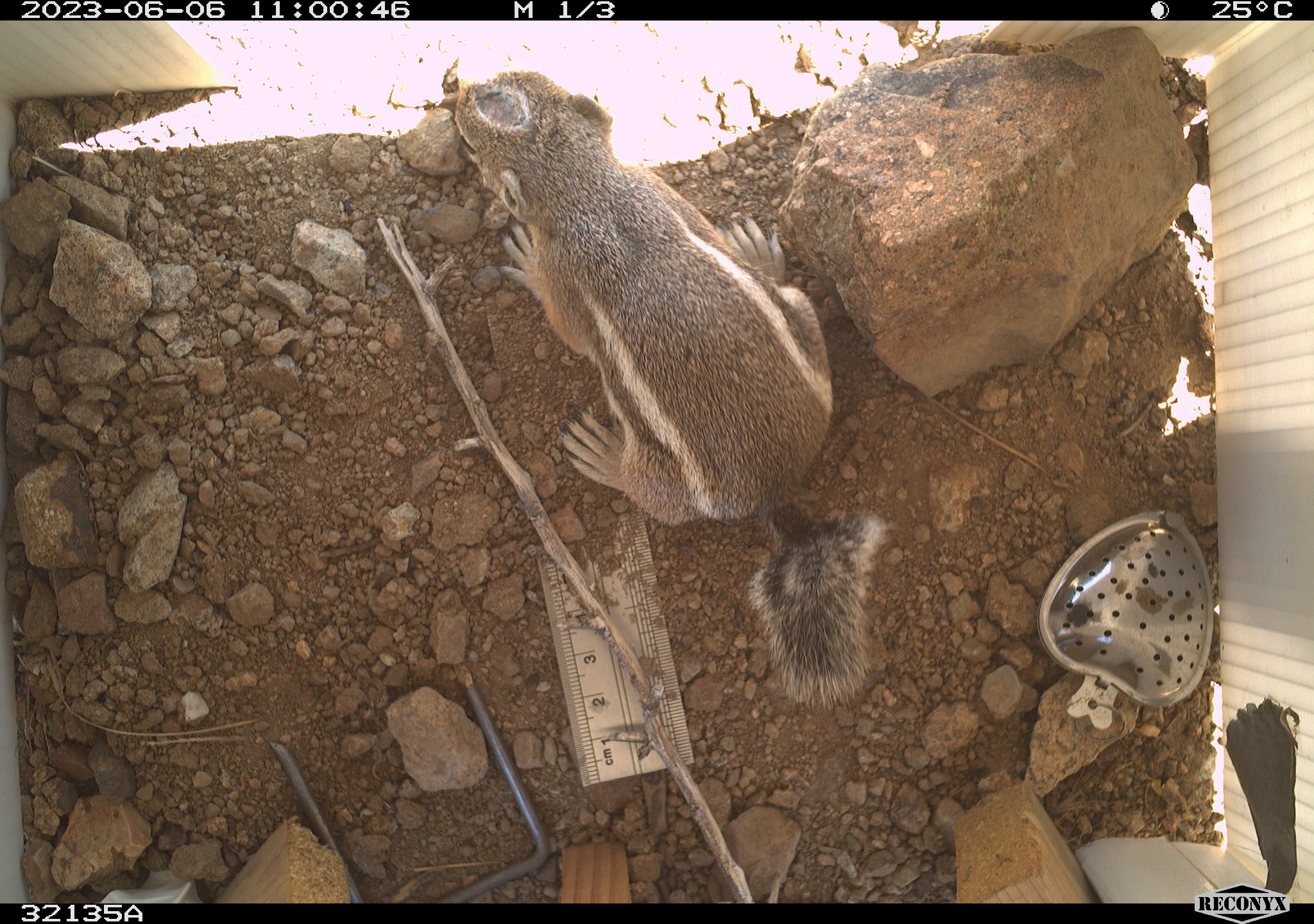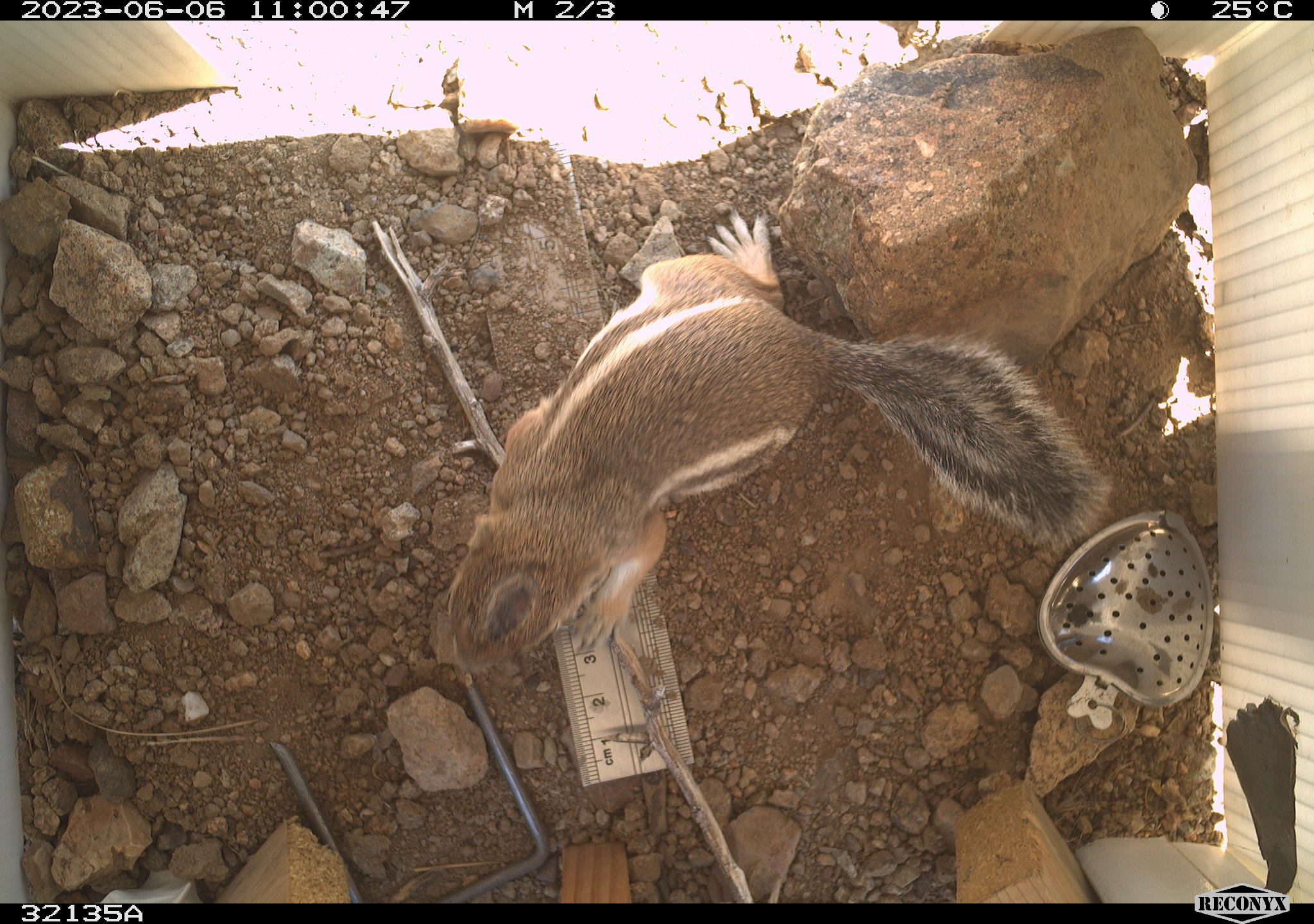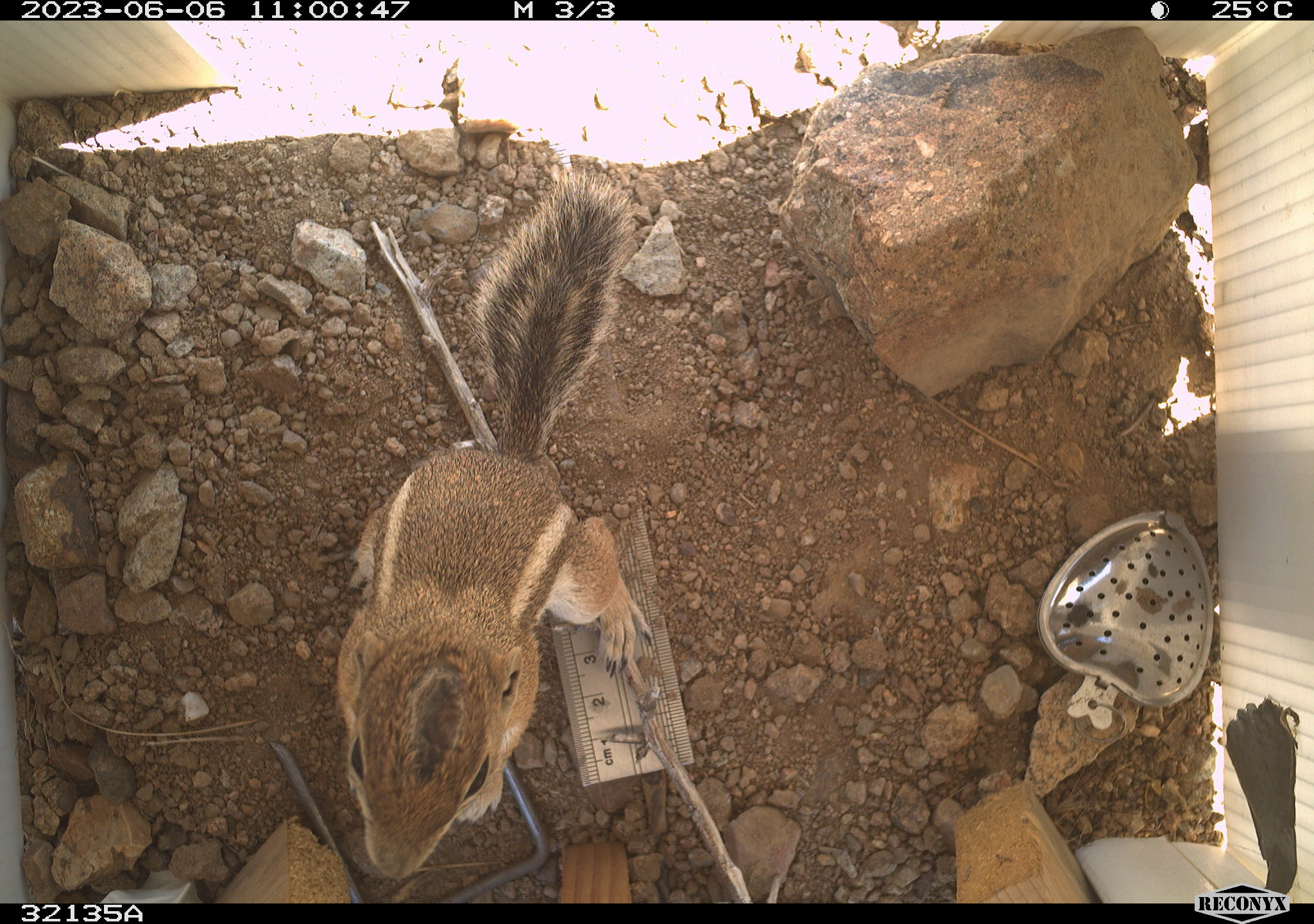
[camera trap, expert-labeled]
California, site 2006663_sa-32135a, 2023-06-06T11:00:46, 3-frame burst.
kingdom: Animalia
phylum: Chordata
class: Mammalia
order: Rodentia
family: Sciuridae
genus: Ammospermophilus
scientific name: Ammospermophilus leucurus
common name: white-tailed antelope squirrel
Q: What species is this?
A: White-tailed antelope squirrel (Ammospermophilus leucurus).